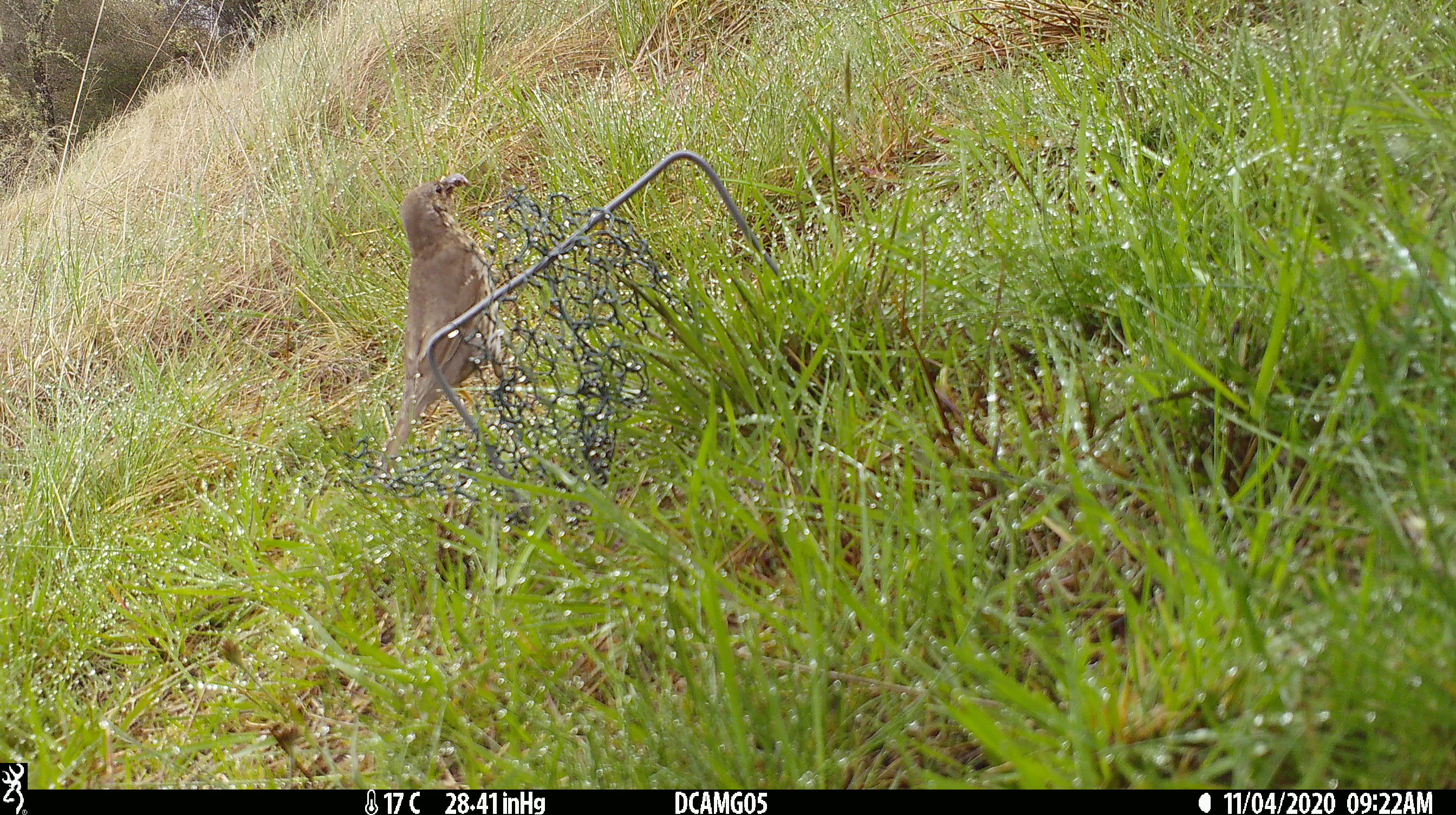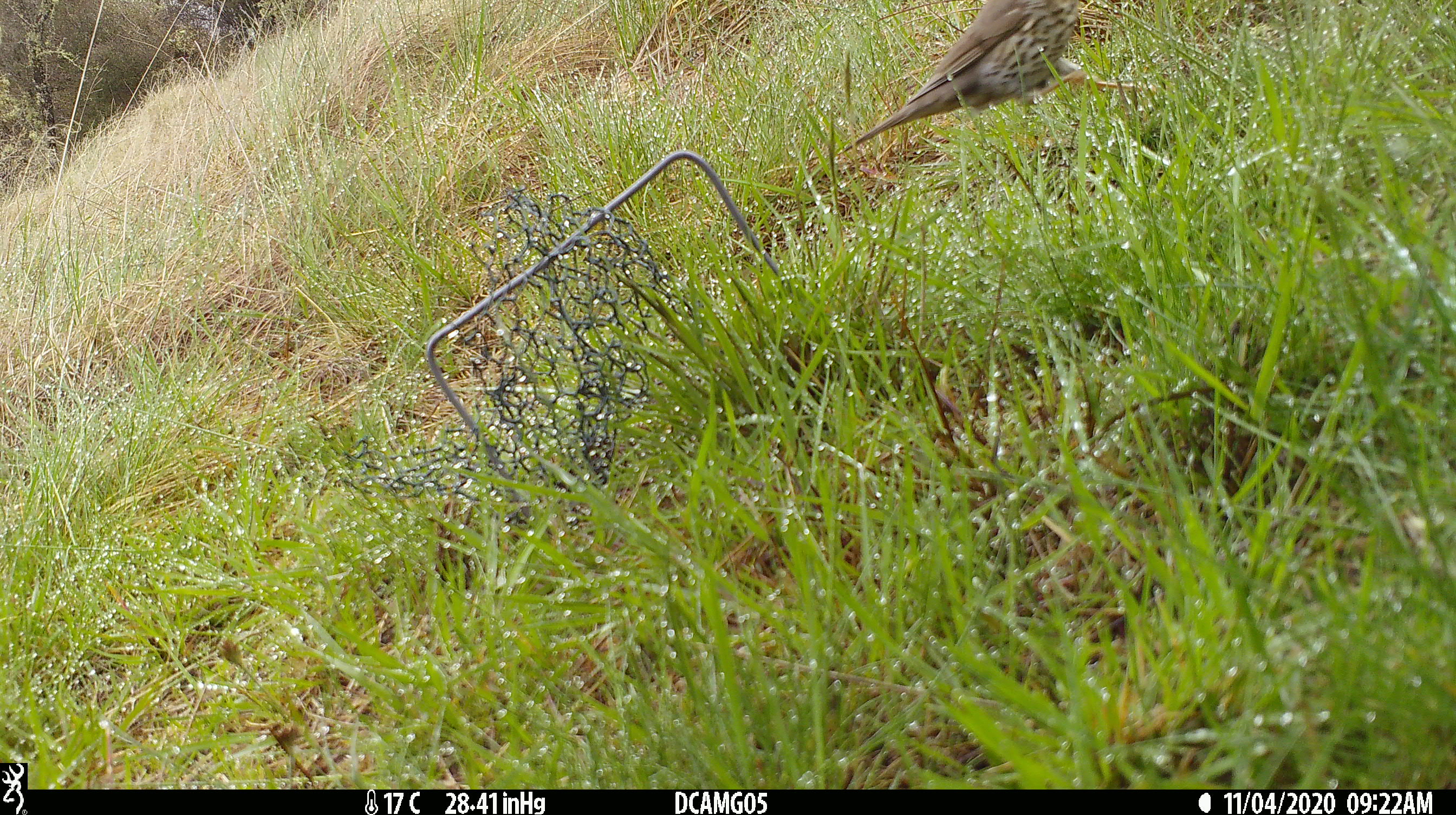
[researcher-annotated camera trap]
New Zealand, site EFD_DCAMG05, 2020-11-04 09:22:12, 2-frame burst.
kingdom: Animalia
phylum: Chordata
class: Aves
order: Passeriformes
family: Turdidae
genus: Turdus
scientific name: Turdus philomelos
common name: song thrush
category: thrush